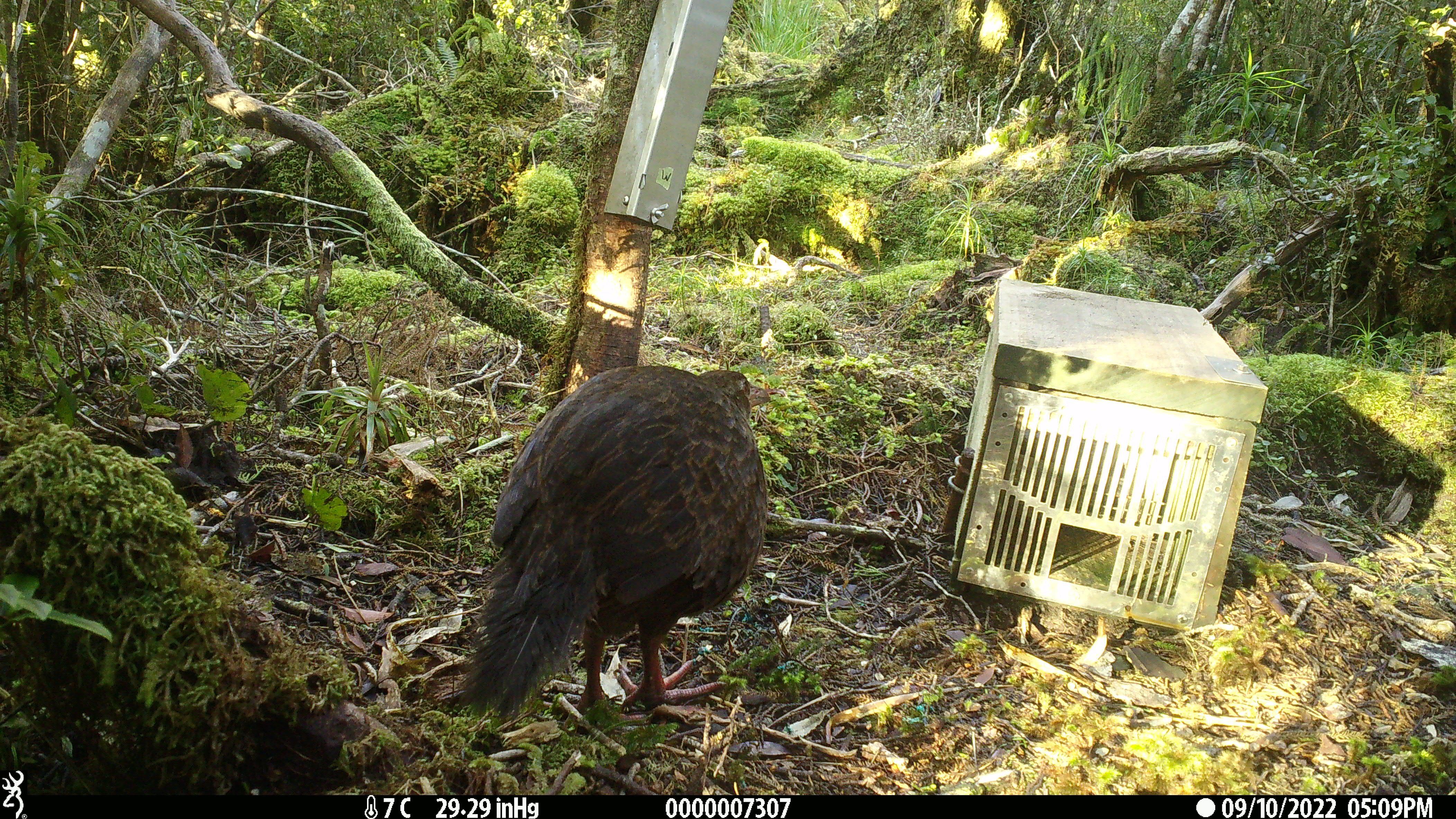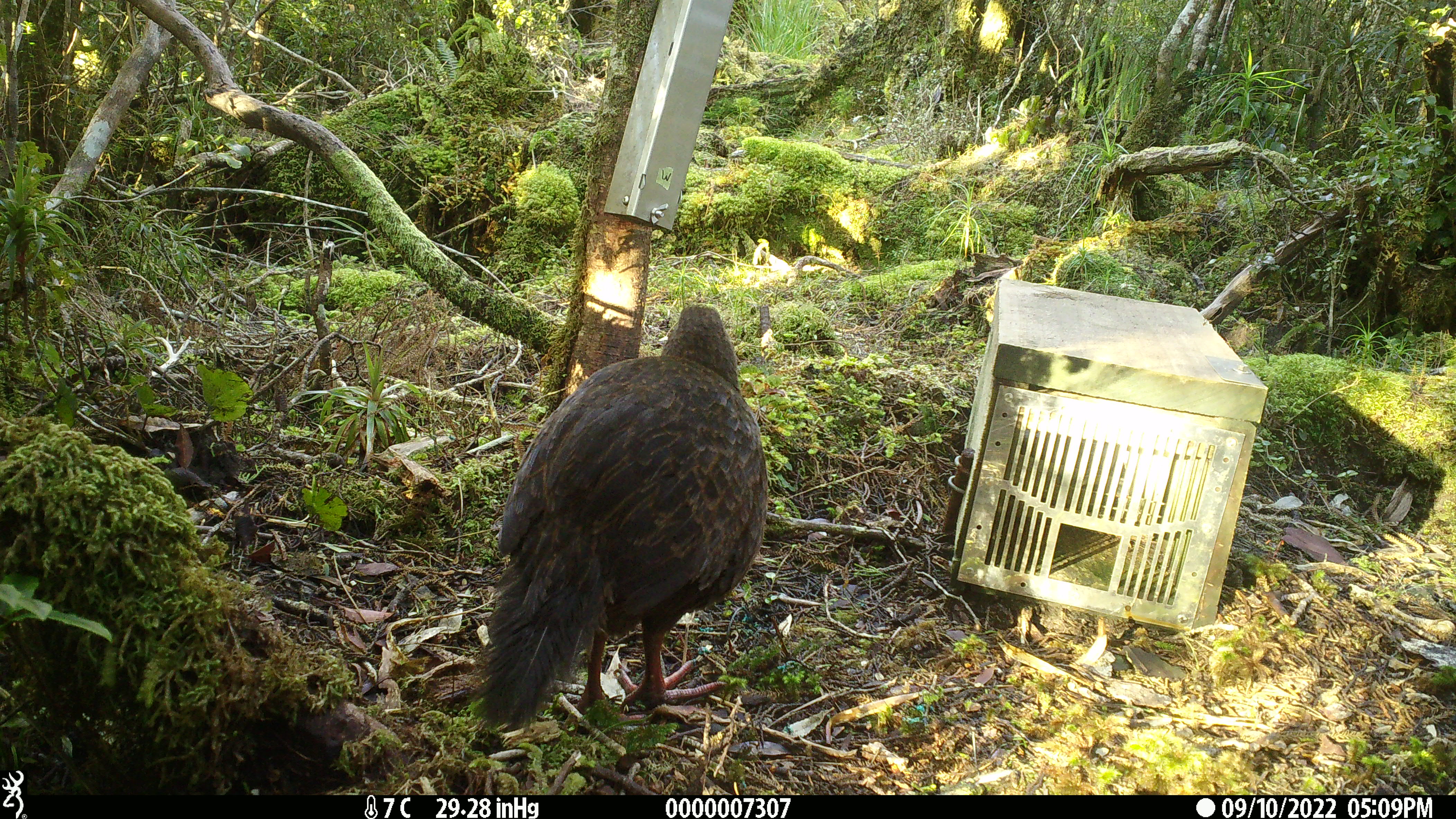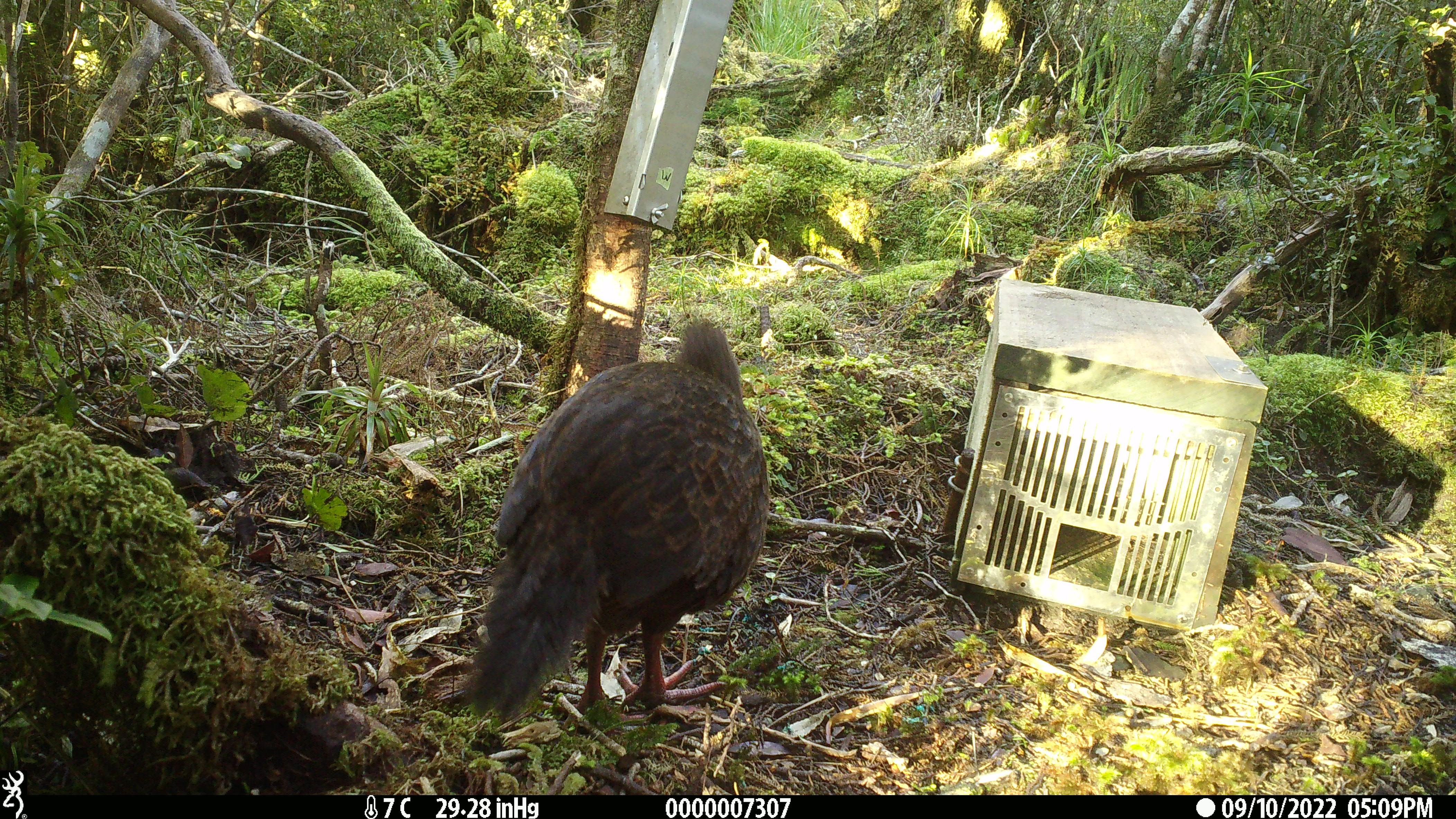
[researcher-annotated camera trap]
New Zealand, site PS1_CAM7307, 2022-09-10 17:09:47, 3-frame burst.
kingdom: Animalia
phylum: Chordata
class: Aves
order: Gruiformes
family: Rallidae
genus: Gallirallus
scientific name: Gallirallus australis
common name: weka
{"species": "weka (Gallirallus australis)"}